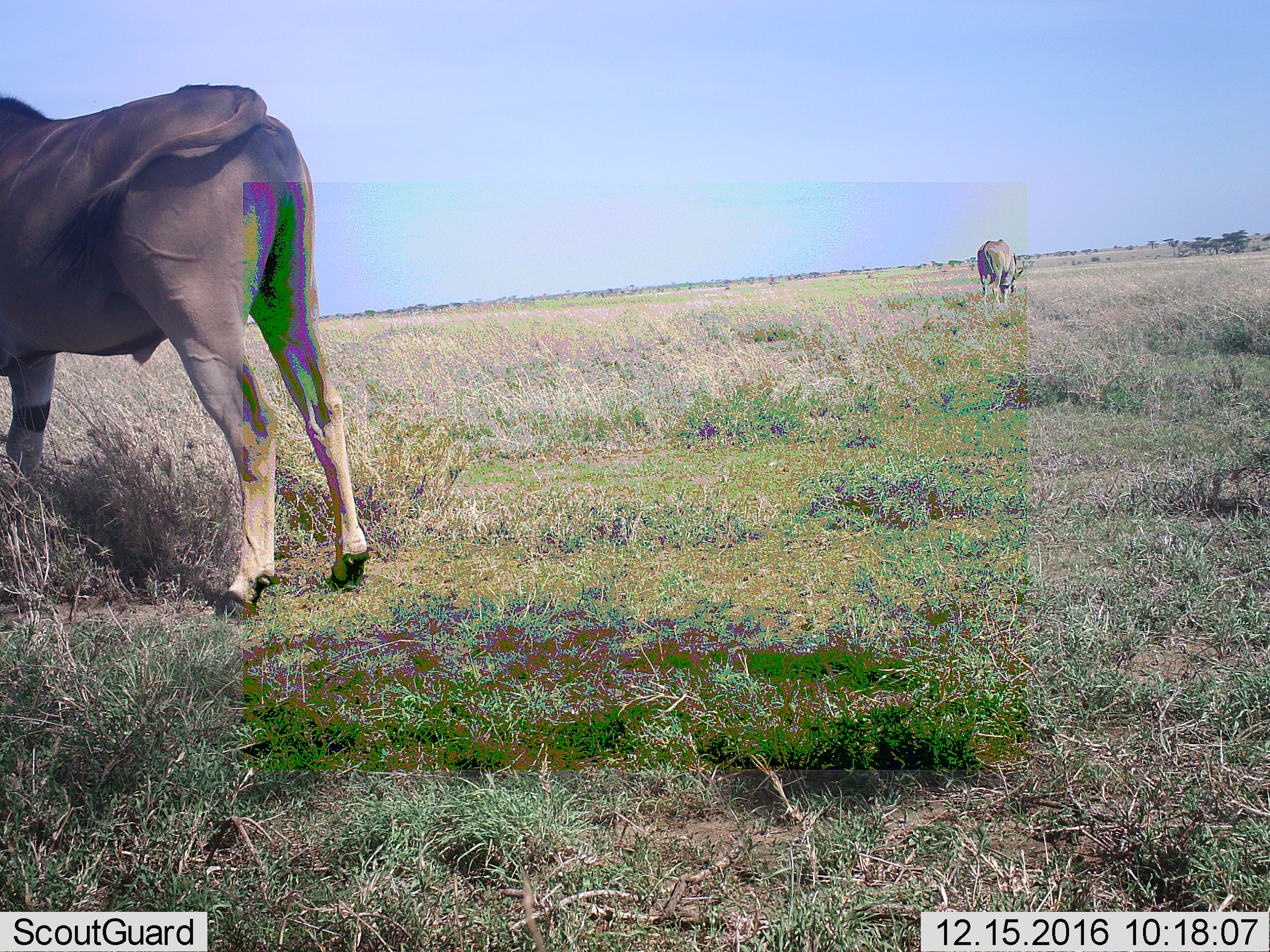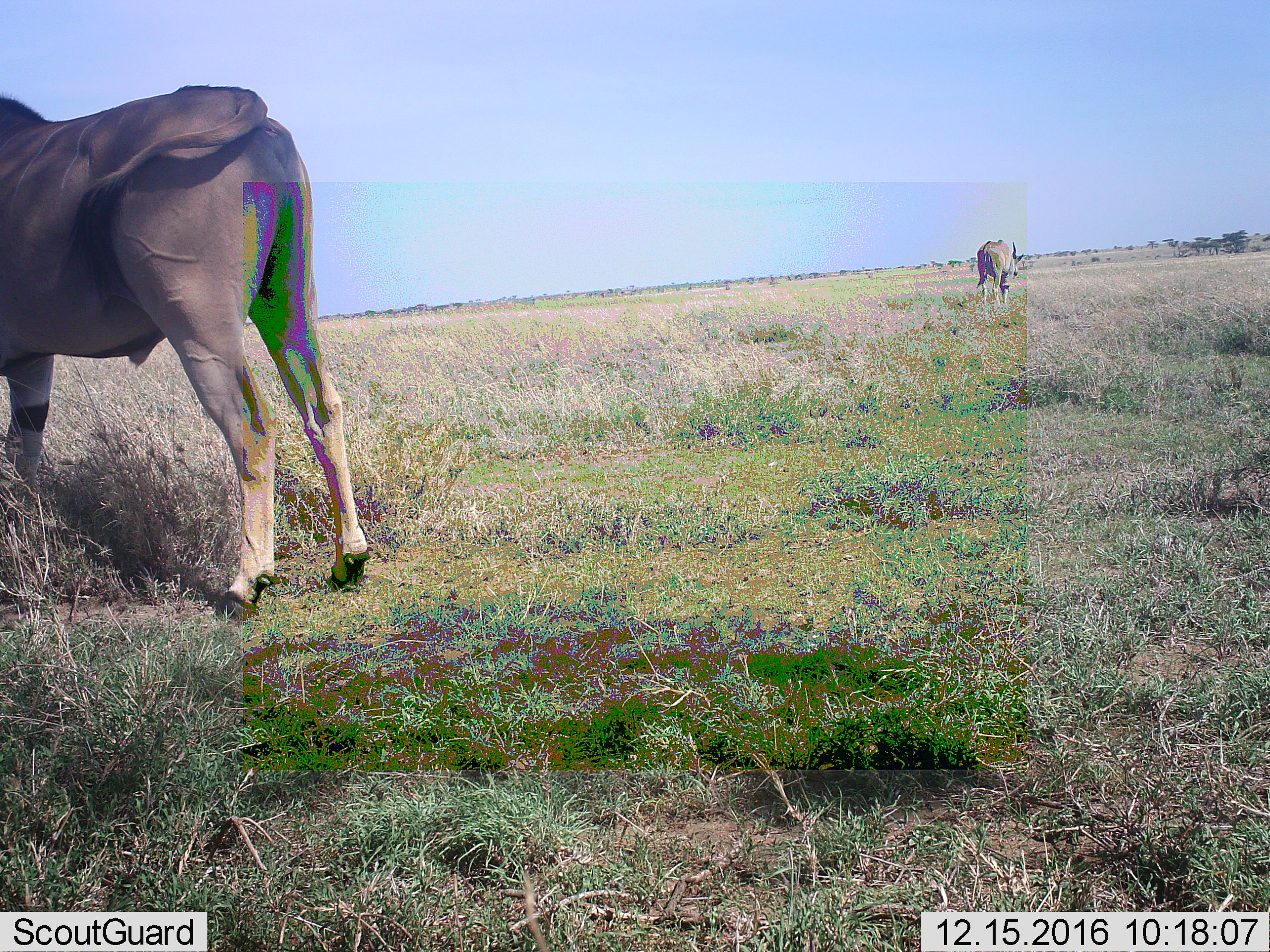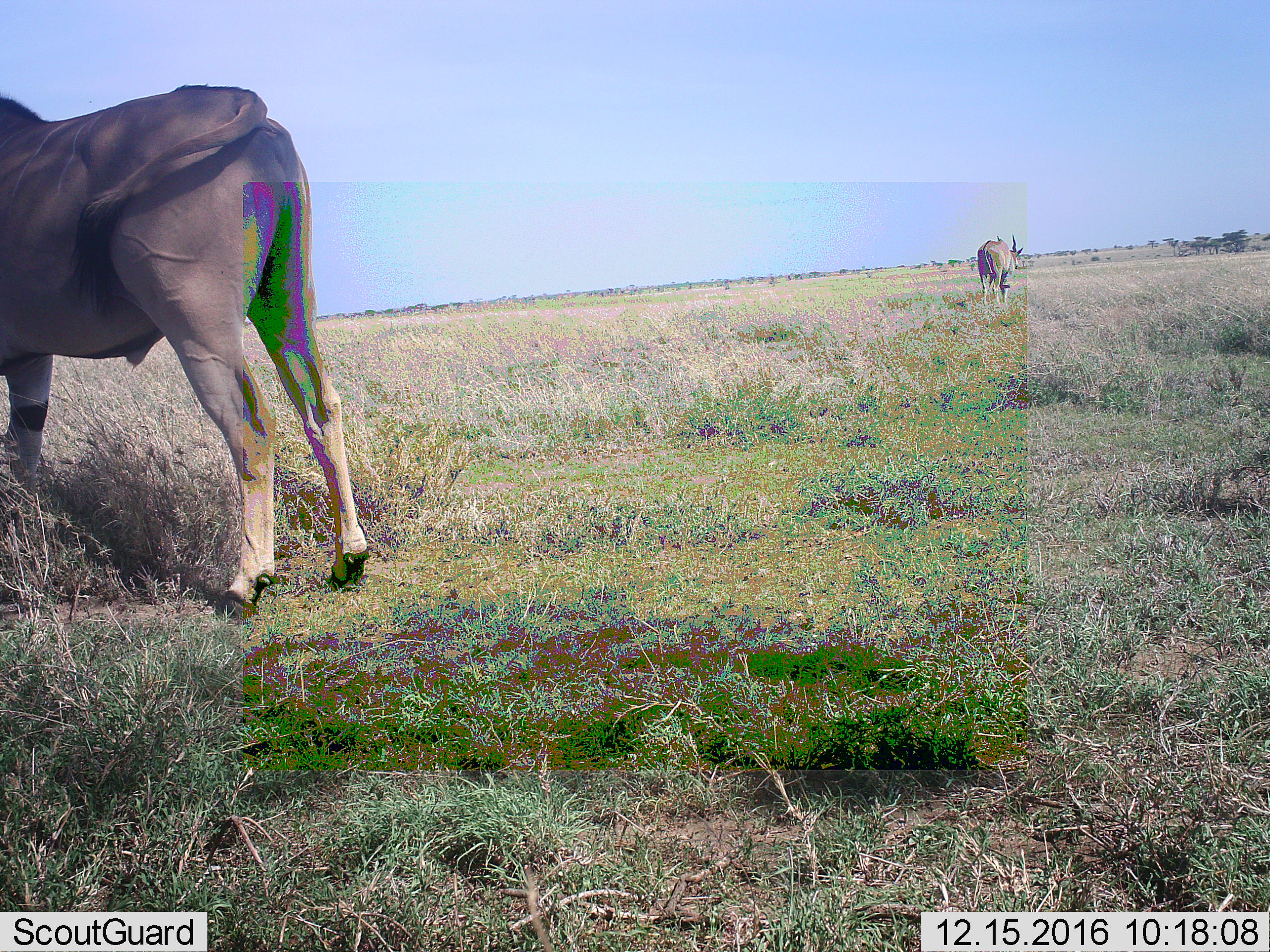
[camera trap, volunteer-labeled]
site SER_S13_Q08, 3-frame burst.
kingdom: Animalia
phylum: Chordata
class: Mammalia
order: Artiodactyla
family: Bovidae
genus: Tragelaphus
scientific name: Tragelaphus oryx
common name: eland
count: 2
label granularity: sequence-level